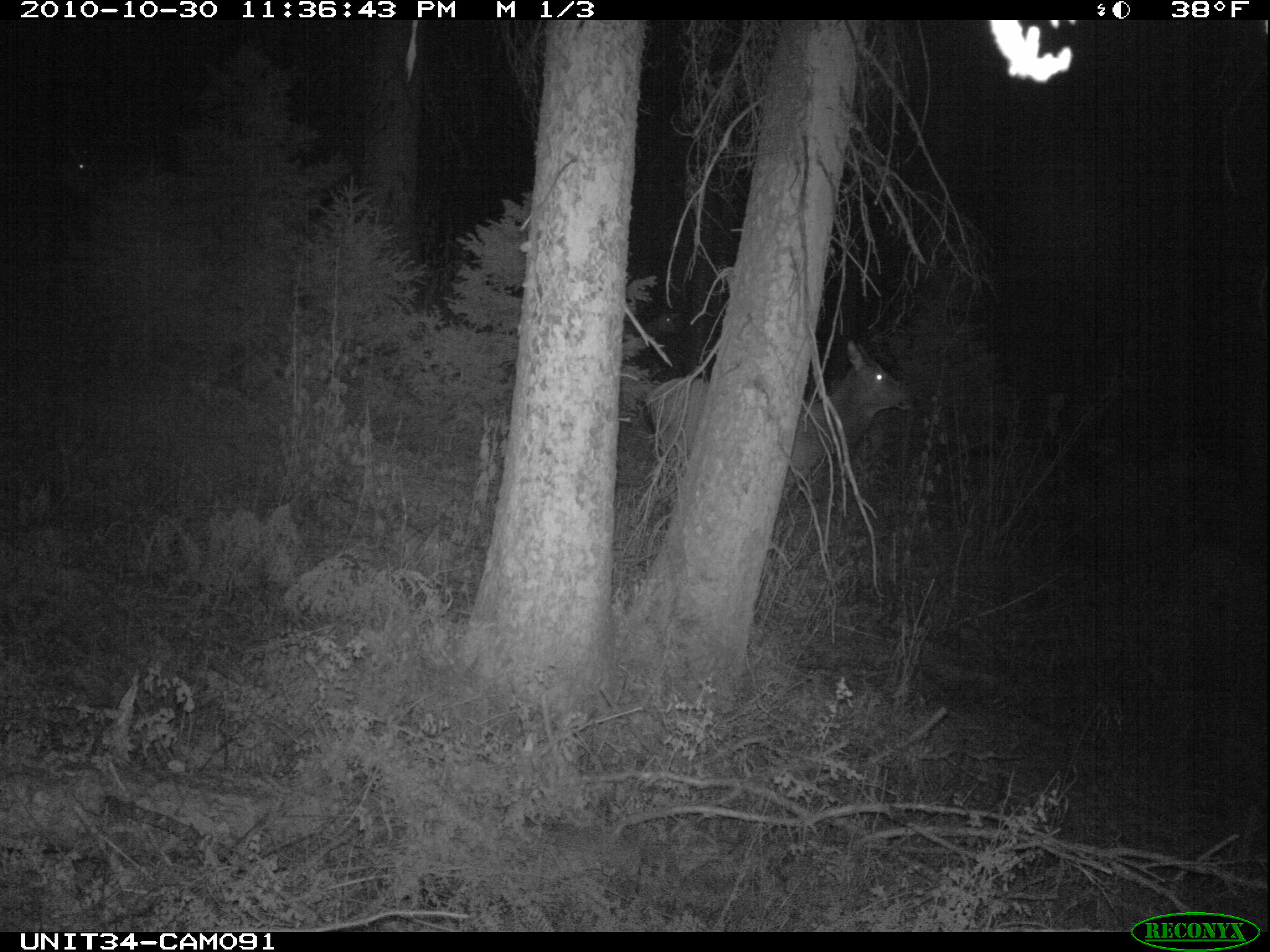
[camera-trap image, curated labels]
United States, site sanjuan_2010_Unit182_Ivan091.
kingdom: Animalia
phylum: Chordata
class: Mammalia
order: Artiodactyla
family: Cervidae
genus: Cervus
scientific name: Cervus elaphus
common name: red deer